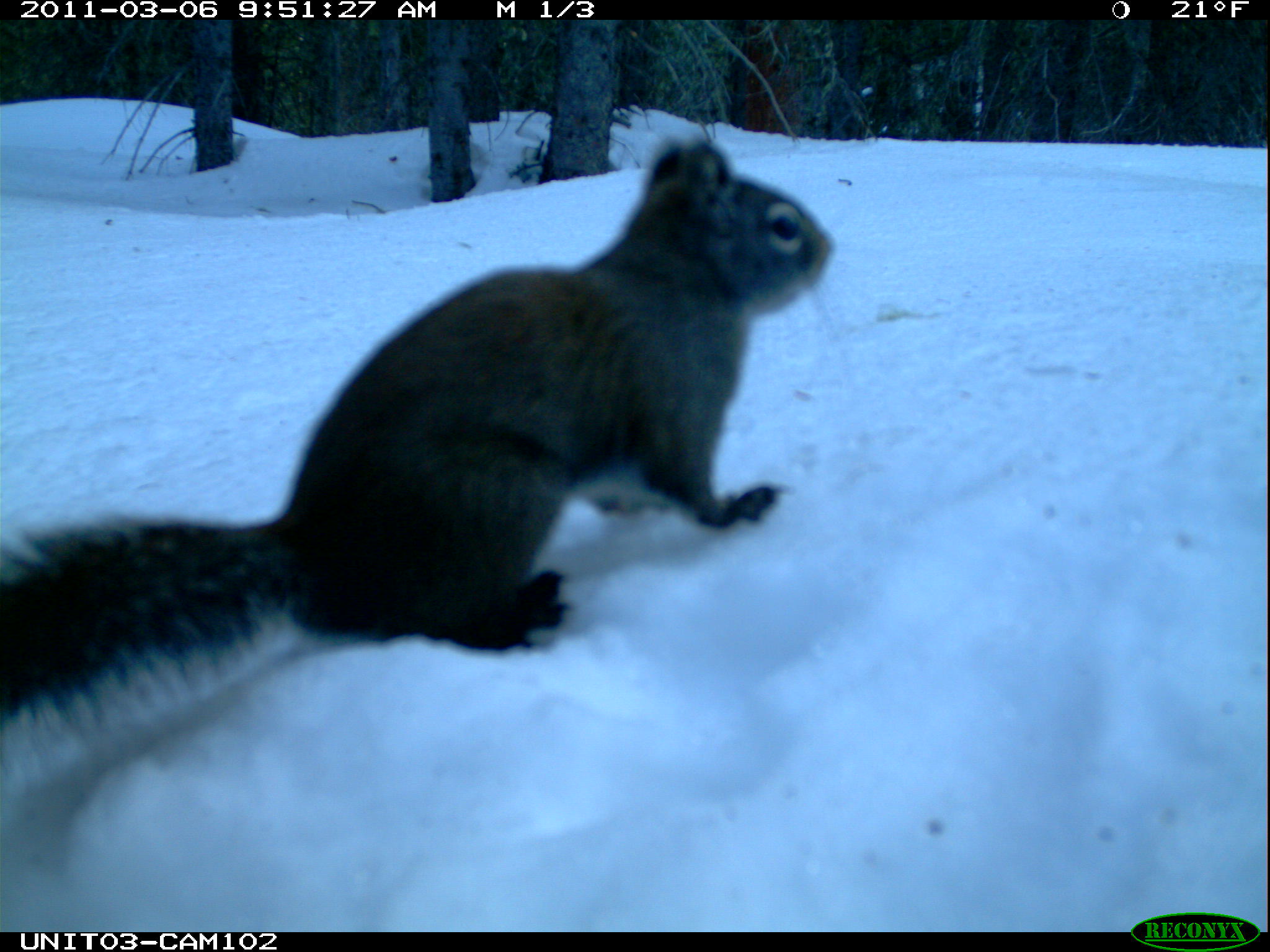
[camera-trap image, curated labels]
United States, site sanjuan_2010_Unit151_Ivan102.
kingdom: Animalia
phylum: Chordata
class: Mammalia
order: Rodentia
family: Sciuridae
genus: Tamiasciurus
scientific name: Tamiasciurus hudsonicus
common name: american red squirrel